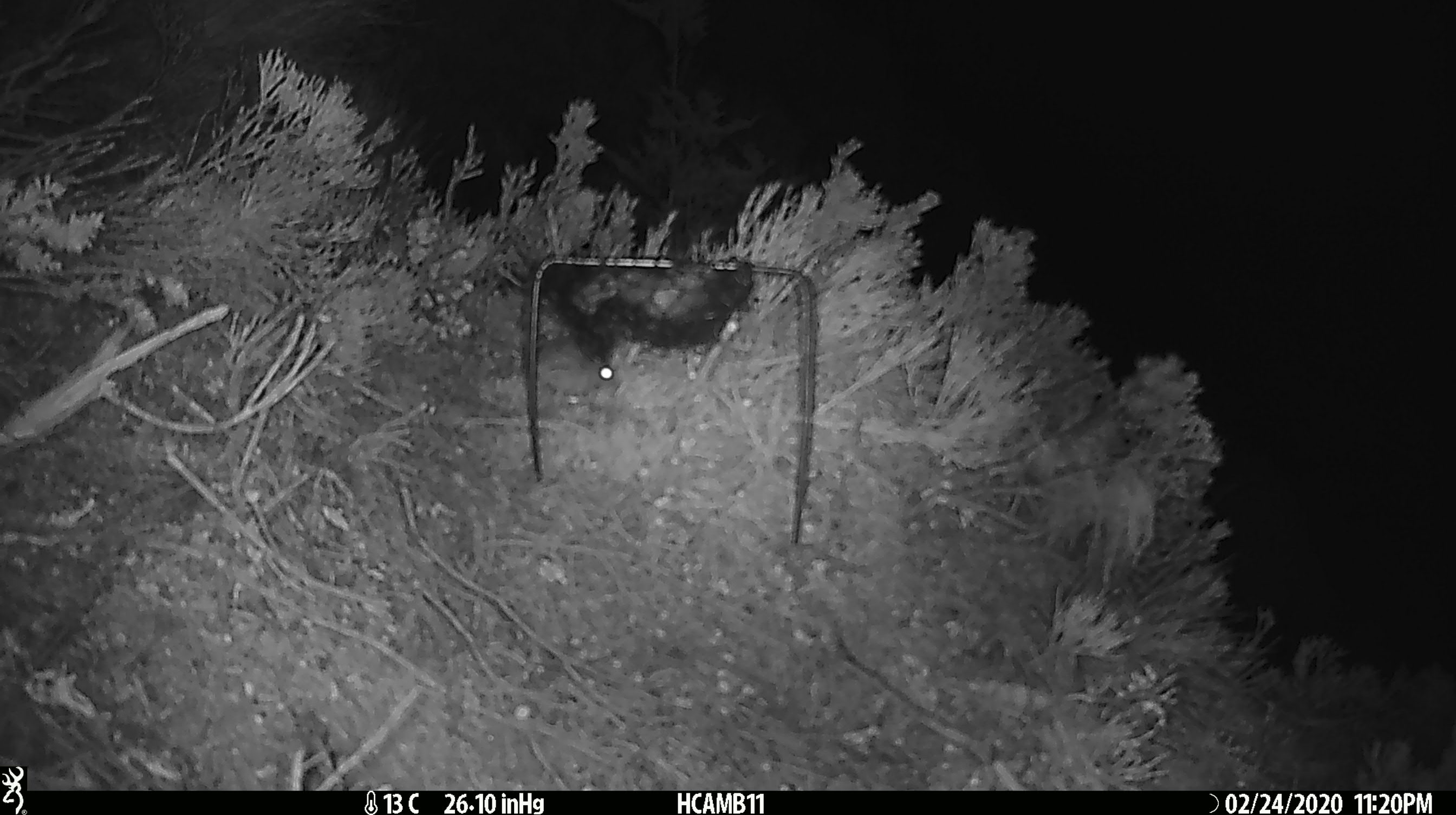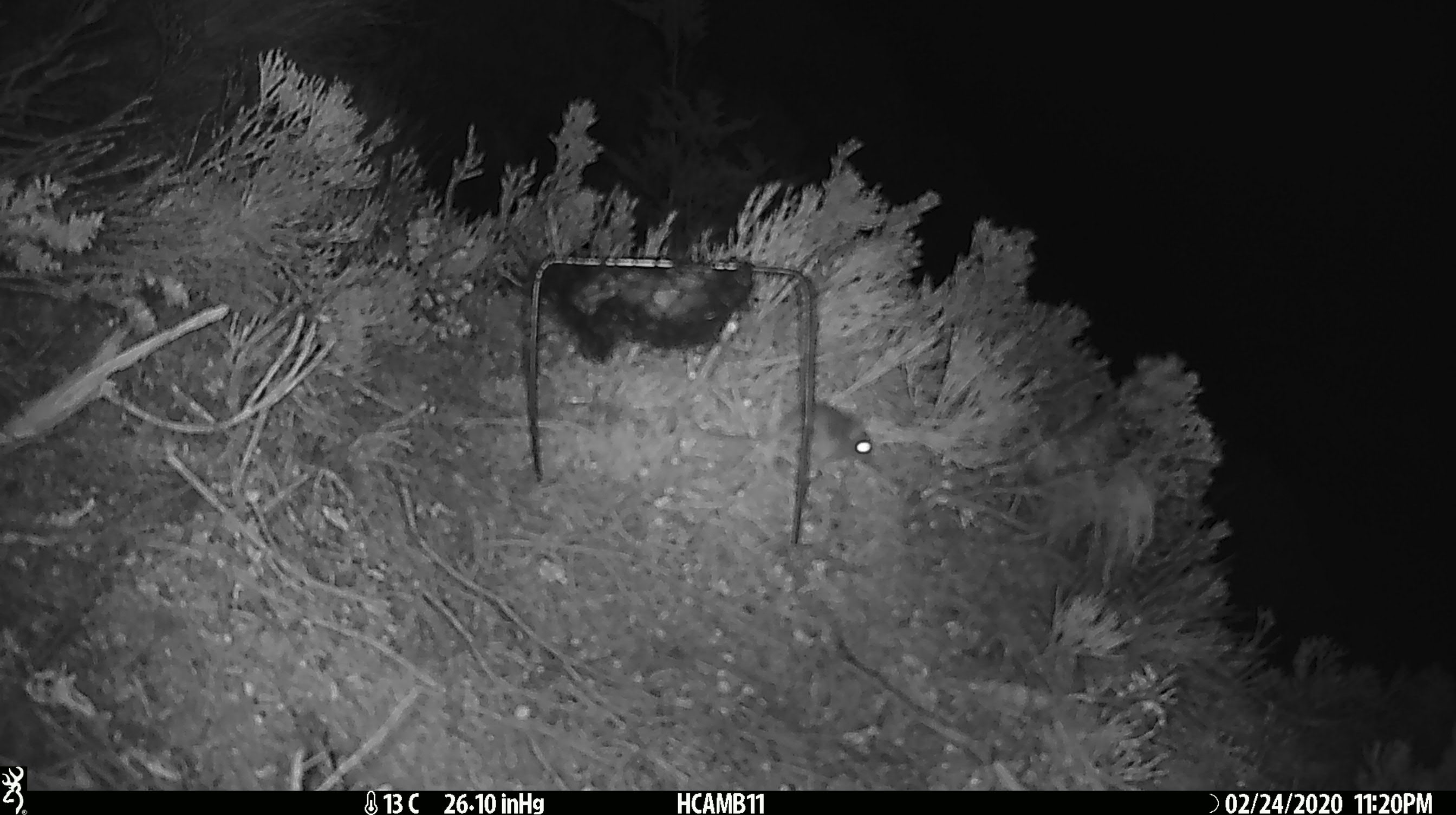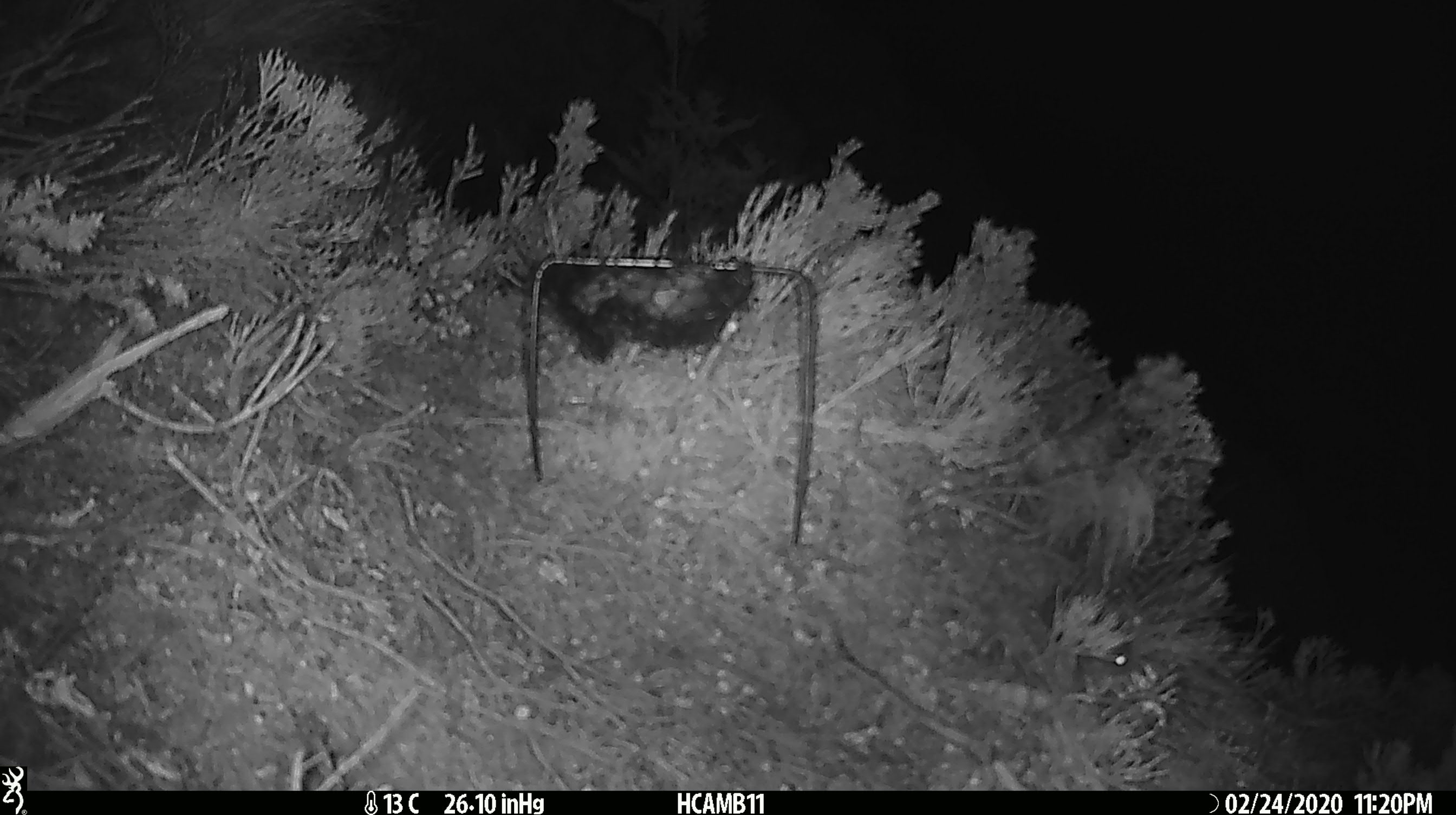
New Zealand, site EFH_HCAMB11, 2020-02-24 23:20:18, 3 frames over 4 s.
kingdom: Animalia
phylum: Chordata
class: Mammalia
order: Rodentia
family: Muridae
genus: Mus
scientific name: Mus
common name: mouse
Mouse (Mus).